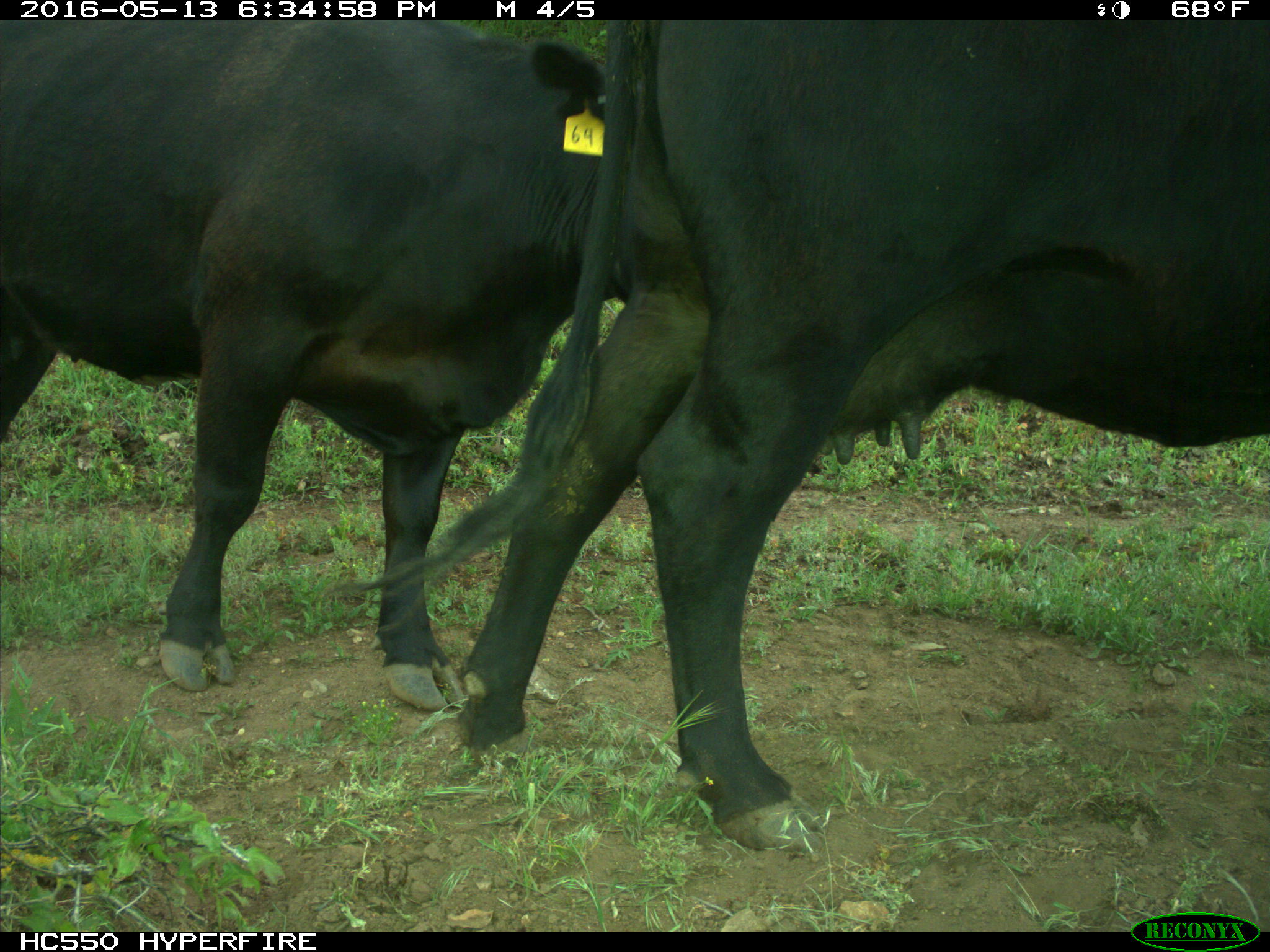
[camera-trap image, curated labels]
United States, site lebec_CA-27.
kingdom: Animalia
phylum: Chordata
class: Mammalia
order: Artiodactyla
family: Bovidae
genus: Bos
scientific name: Bos taurus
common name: domestic cow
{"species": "Bos taurus (domestic cow)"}